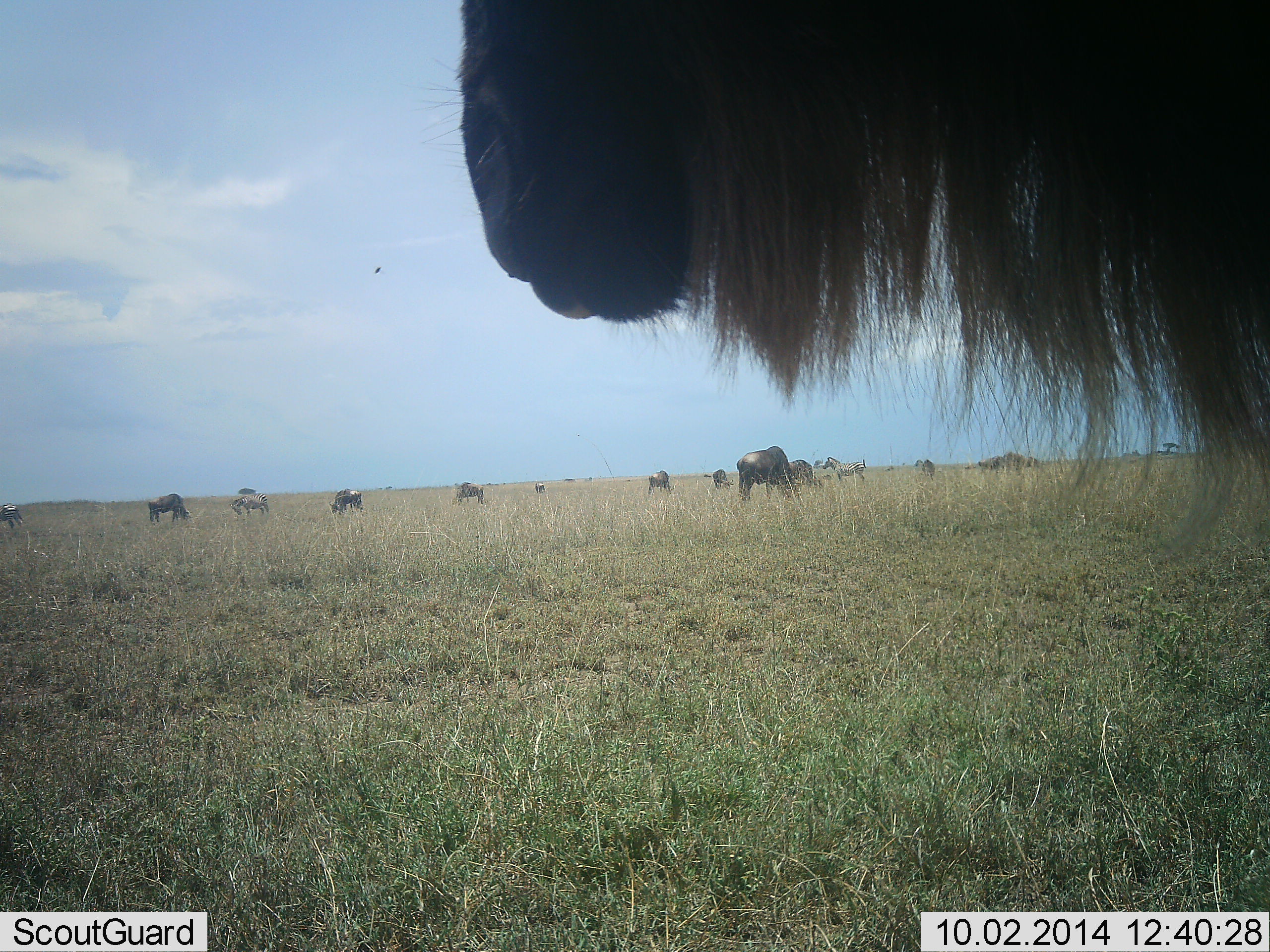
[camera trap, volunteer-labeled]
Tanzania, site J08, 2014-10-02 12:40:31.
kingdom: Animalia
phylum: Chordata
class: Mammalia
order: Artiodactyla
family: Bovidae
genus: Connochaetes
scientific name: Connochaetes taurinus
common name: blue wildebeest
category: wildebeest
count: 11-50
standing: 86%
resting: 7%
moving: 14%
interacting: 0%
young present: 0%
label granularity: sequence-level